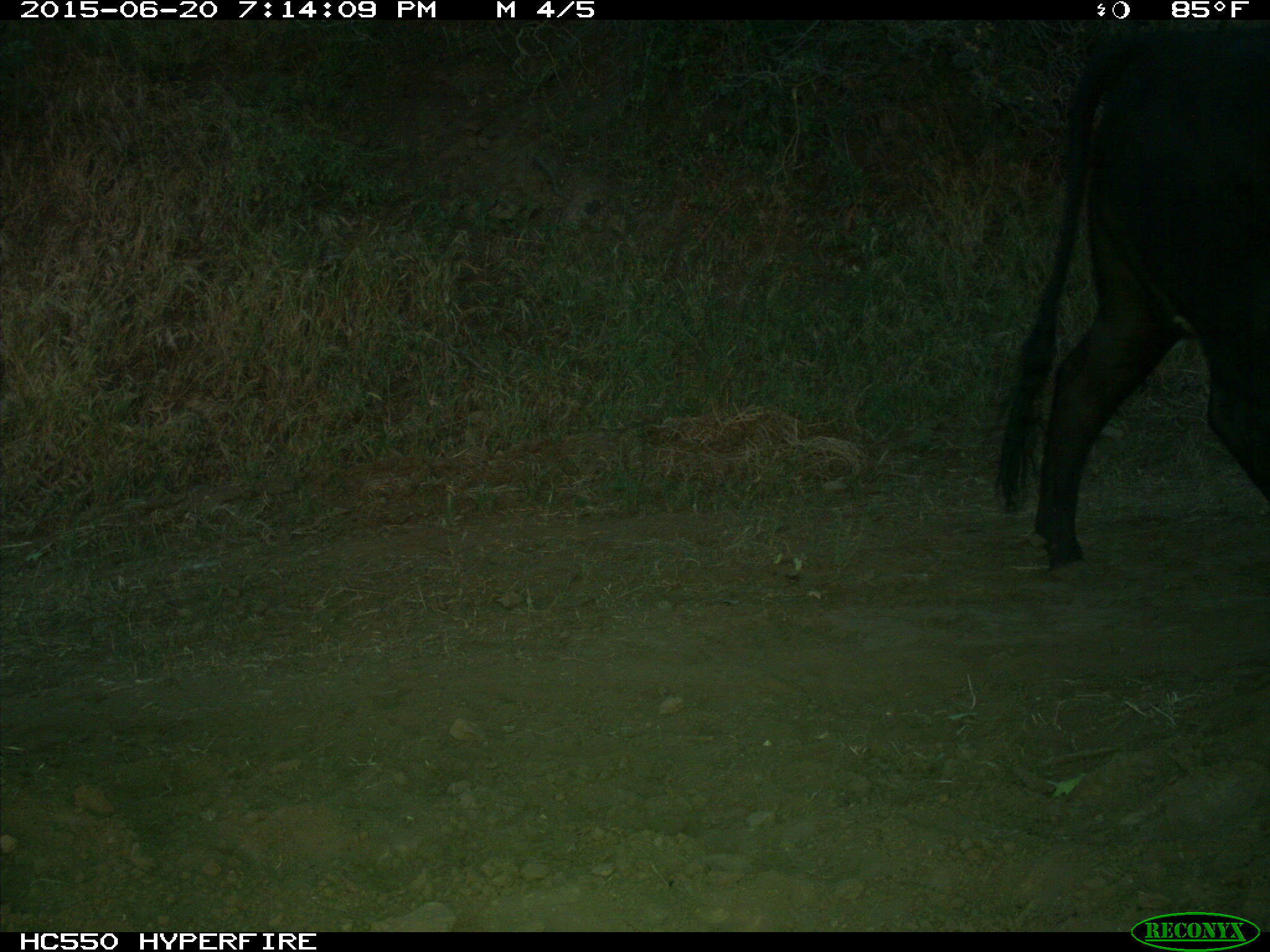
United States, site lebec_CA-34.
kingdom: Animalia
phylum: Chordata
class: Mammalia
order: Artiodactyla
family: Bovidae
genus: Bos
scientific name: Bos taurus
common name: domestic cow